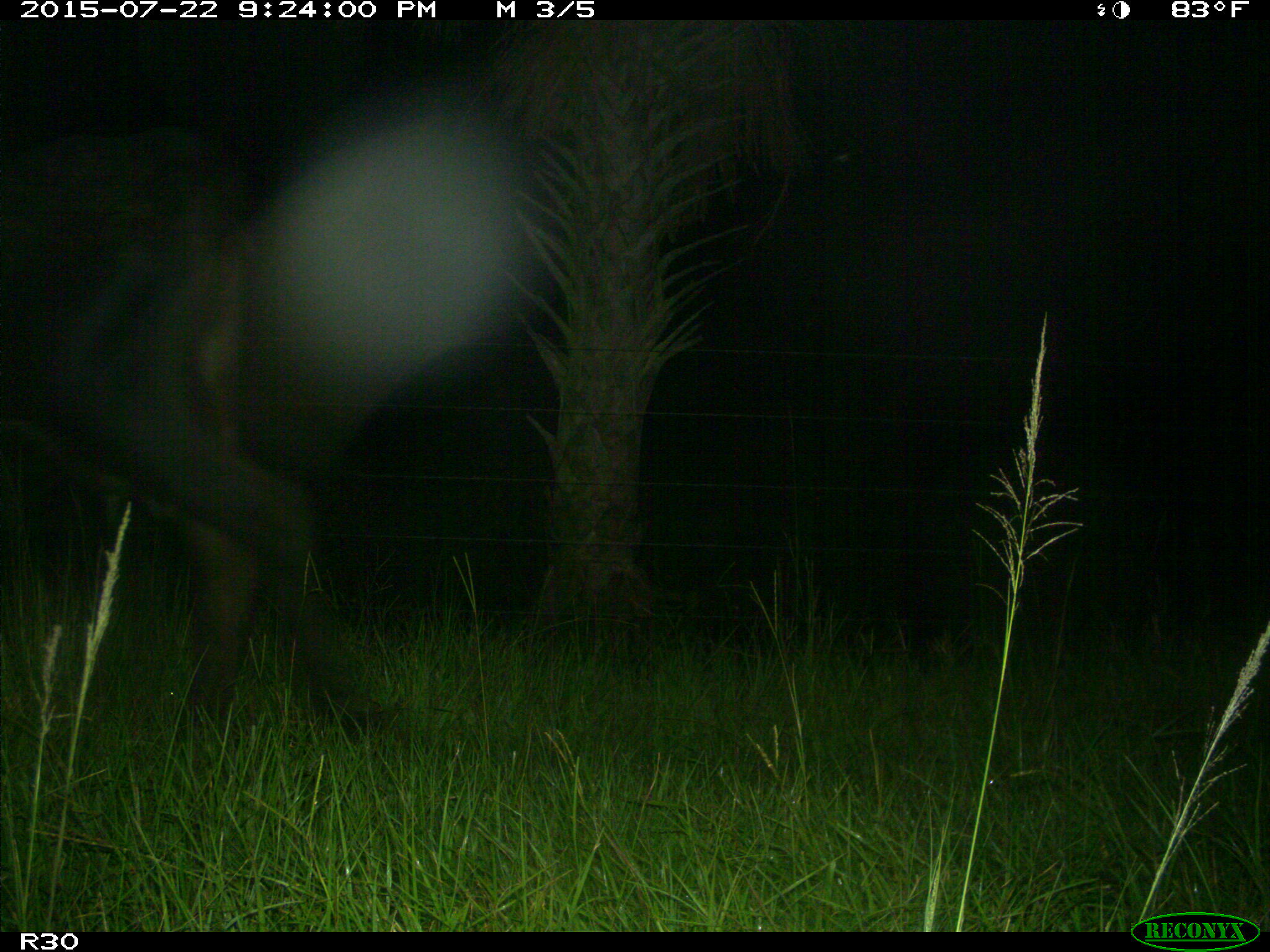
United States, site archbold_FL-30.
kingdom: Animalia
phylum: Chordata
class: Mammalia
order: Artiodactyla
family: Bovidae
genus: Bos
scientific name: Bos taurus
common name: domestic cow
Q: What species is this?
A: Bos taurus (domestic cow).